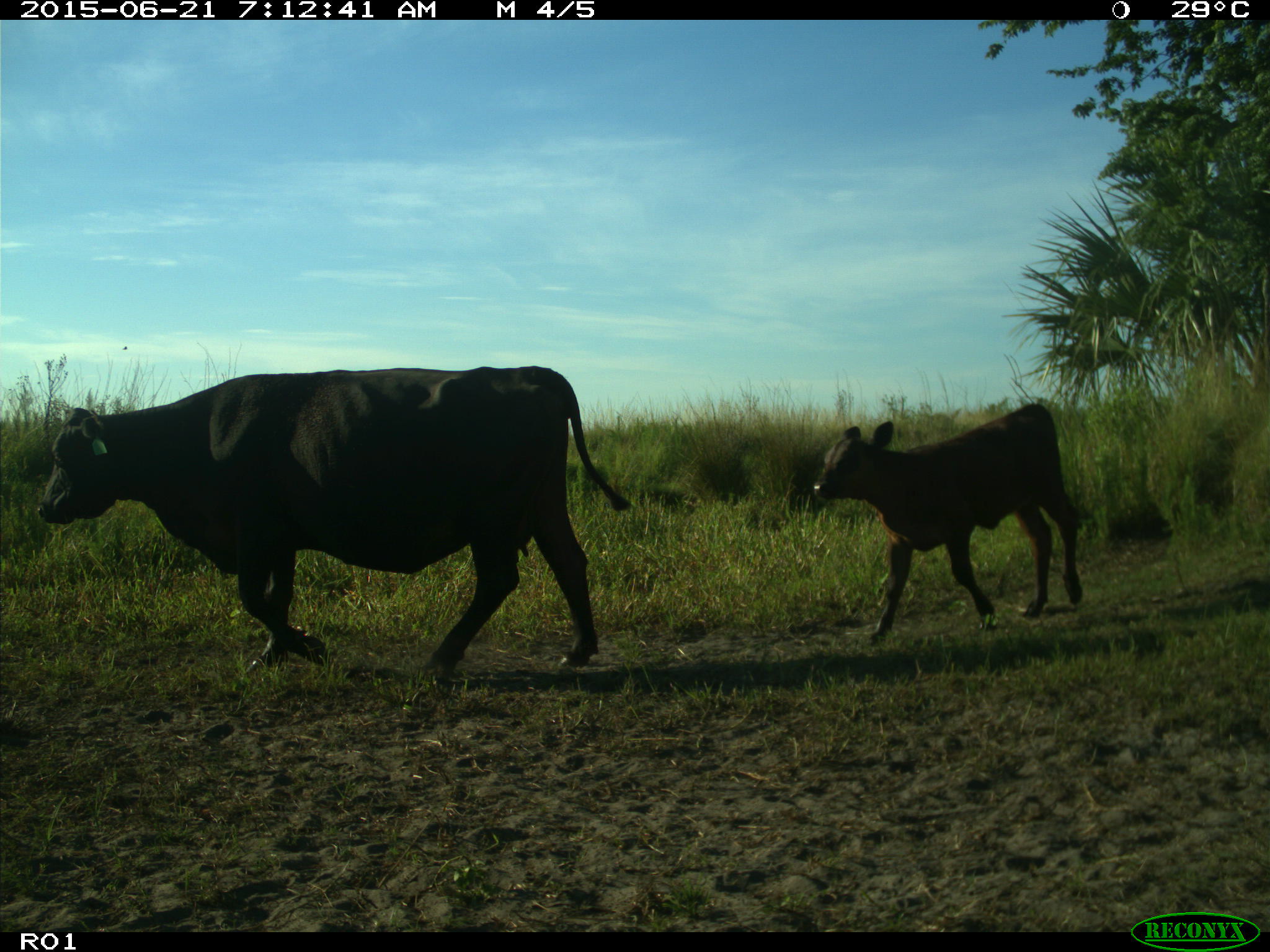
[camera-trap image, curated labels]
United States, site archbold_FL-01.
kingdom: Animalia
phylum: Chordata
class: Mammalia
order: Artiodactyla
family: Bovidae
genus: Bos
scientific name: Bos taurus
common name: domestic cow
Bos taurus (domestic cow).